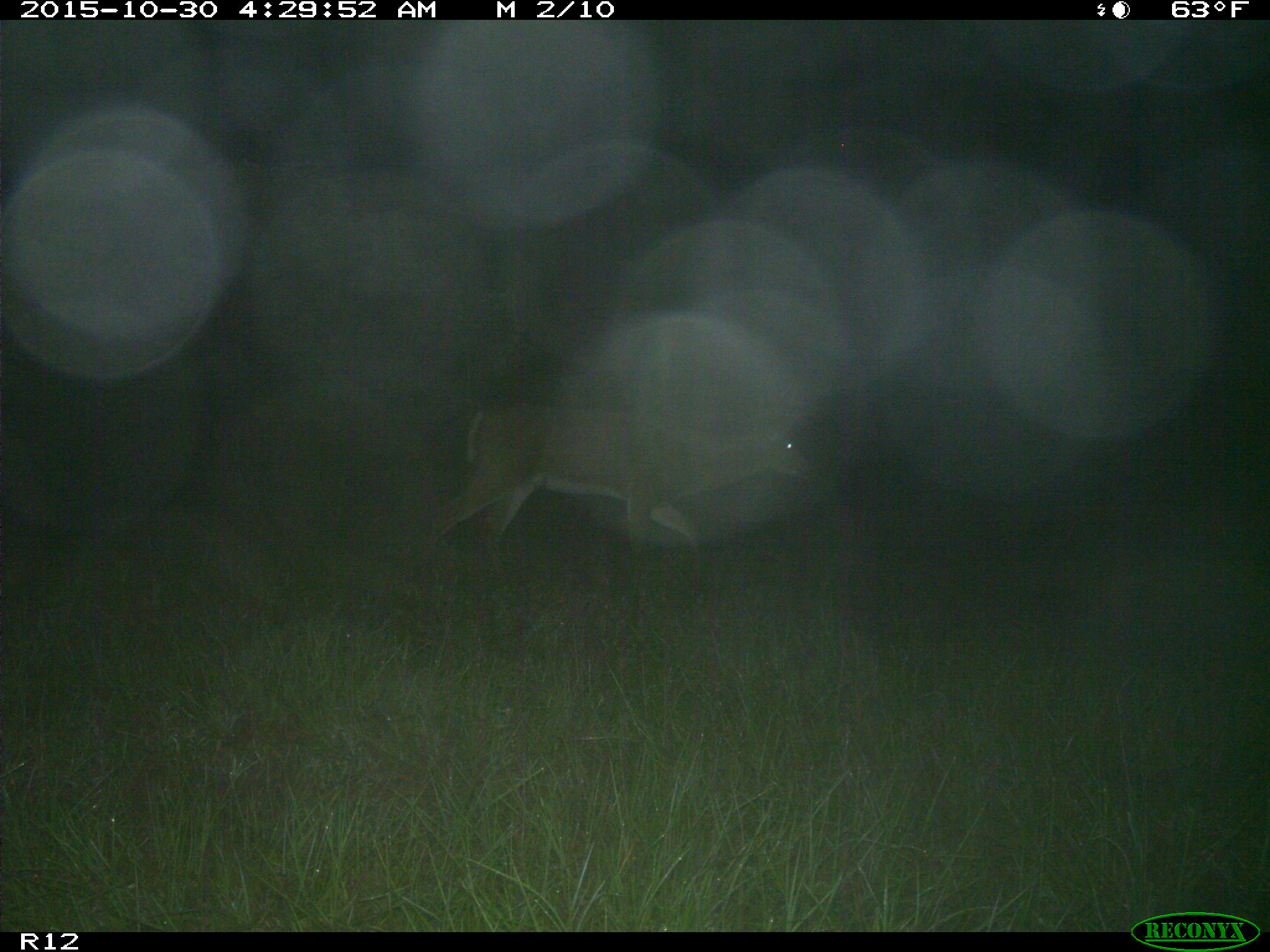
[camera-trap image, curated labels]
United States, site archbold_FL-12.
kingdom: Animalia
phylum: Chordata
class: Mammalia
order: Artiodactyla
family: Cervidae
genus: Odocoileus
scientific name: Odocoileus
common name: deer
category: unidentified deer